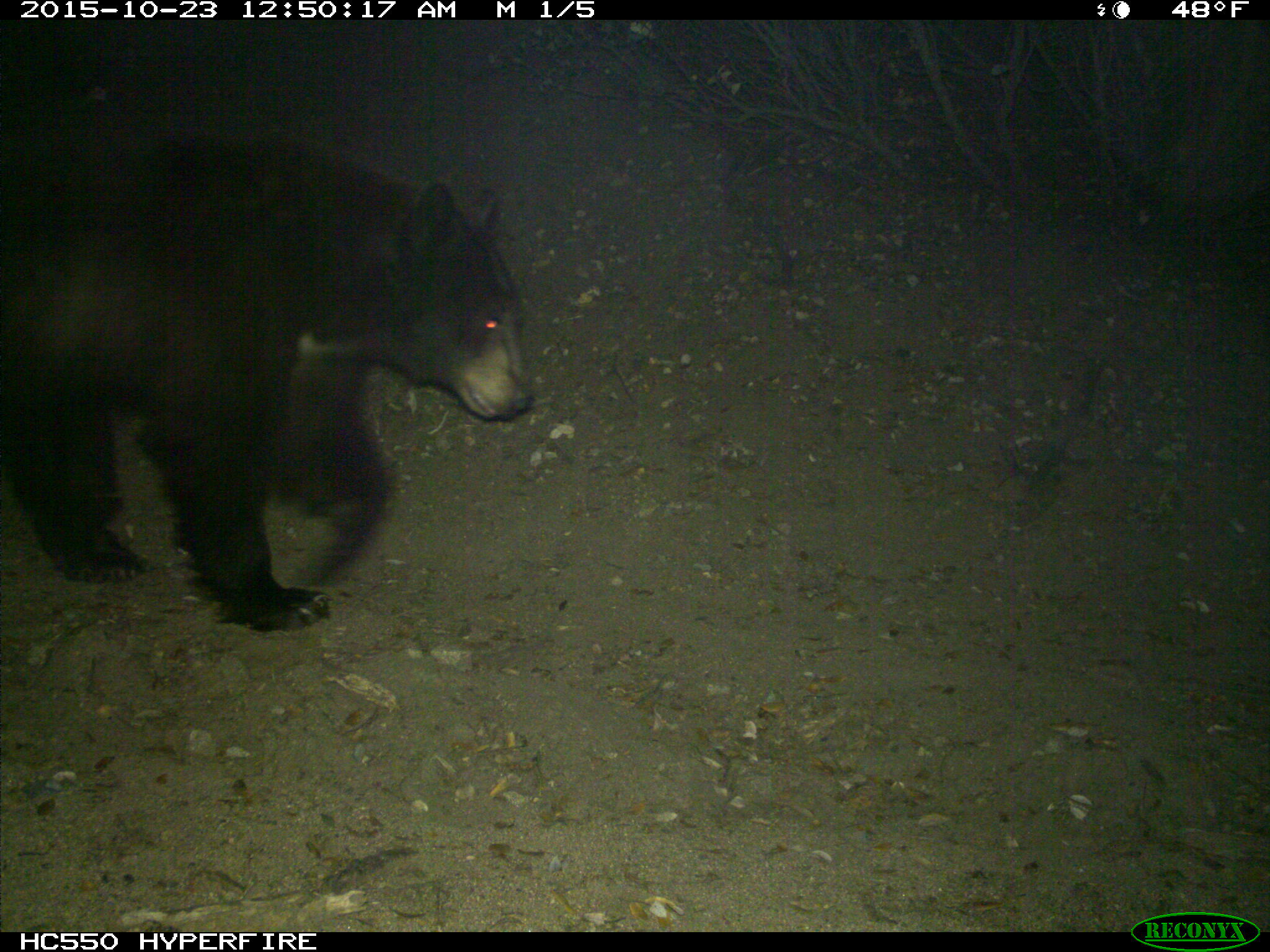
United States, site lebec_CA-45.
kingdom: Animalia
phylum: Chordata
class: Mammalia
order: Carnivora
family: Ursidae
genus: Ursus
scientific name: Ursus americanus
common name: american black bear